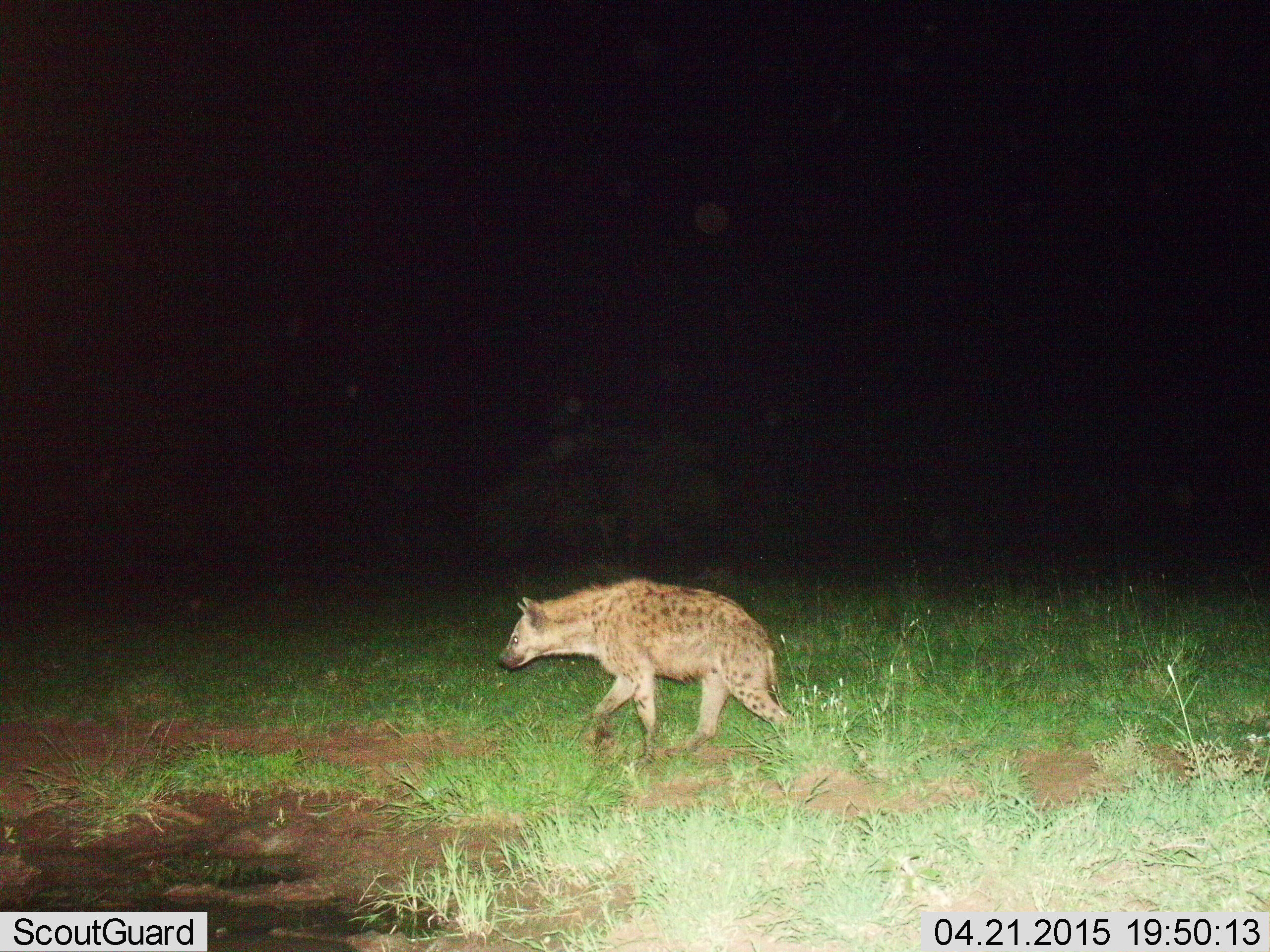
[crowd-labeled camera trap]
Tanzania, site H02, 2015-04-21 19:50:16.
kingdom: Animalia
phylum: Chordata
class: Mammalia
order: Carnivora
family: Hyaenidae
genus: Crocuta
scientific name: Crocuta crocuta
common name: spotted hyena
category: hyenaspotted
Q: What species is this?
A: Hyenaspotted (spotted hyena) (Crocuta crocuta).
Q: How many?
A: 1.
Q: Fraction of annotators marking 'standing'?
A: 20%.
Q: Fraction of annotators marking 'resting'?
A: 0%.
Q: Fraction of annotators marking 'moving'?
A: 100%.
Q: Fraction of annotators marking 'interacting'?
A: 0%.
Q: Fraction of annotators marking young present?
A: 0%.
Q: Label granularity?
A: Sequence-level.